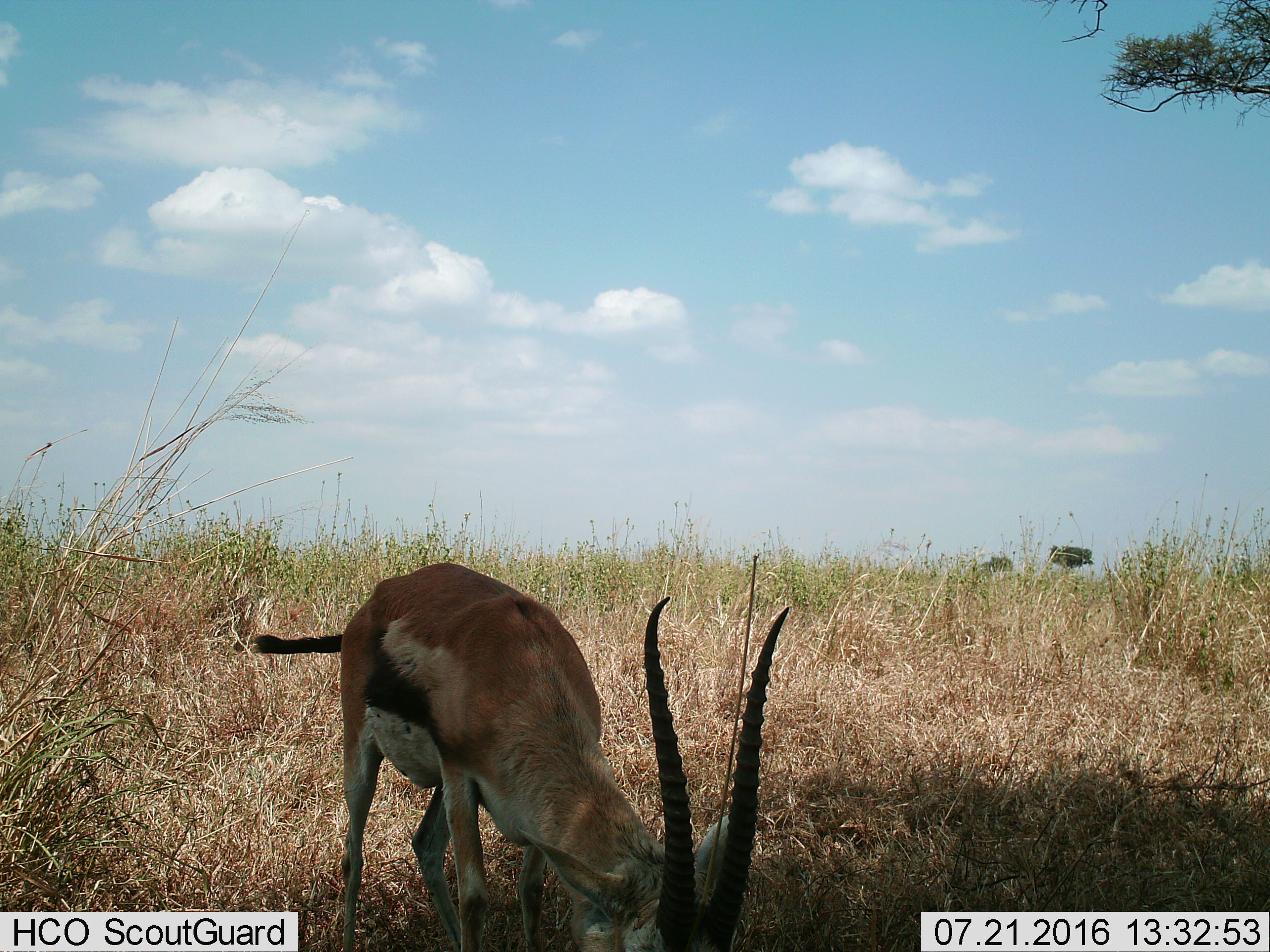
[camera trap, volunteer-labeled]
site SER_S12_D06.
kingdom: Animalia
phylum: Chordata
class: Mammalia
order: Artiodactyla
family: Bovidae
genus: Eudorcas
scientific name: Eudorcas thomsonii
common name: thomson's gazelle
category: gazellethomsons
Gazellethomsons (thomson's gazelle) (Eudorcas thomsonii), count 1. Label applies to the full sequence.